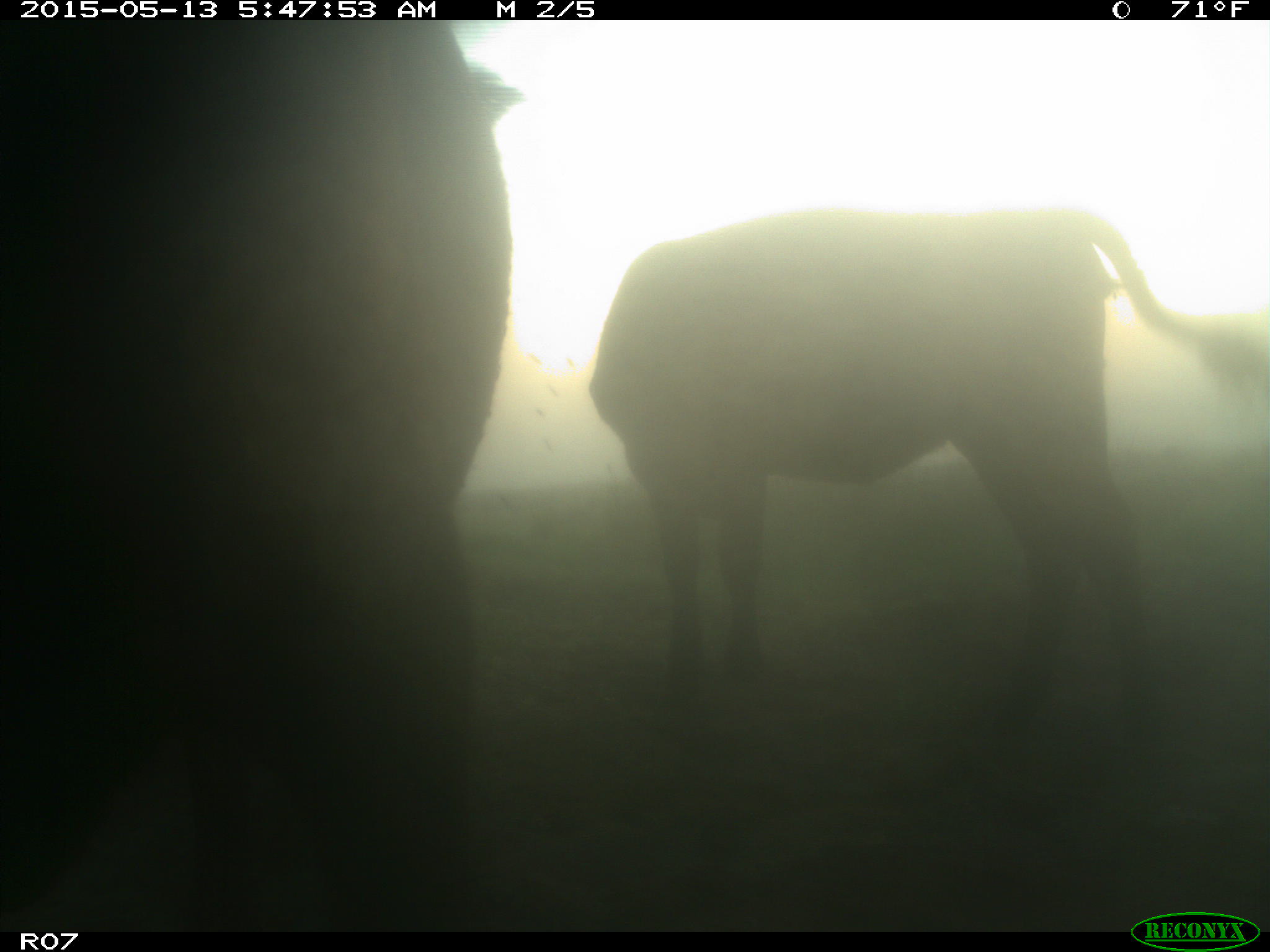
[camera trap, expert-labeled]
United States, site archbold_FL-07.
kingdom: Animalia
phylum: Chordata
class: Mammalia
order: Artiodactyla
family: Bovidae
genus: Bos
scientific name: Bos taurus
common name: domestic cow